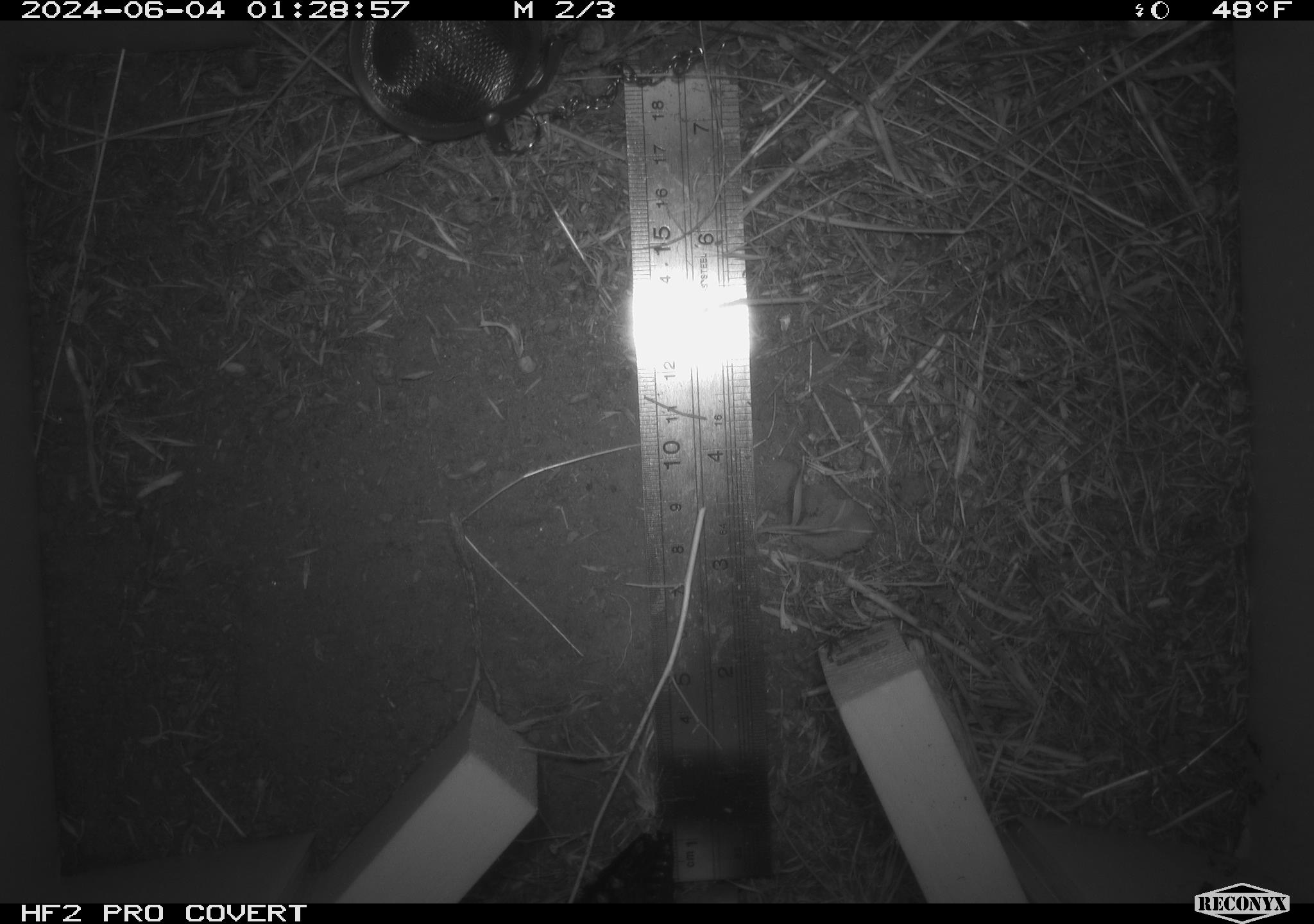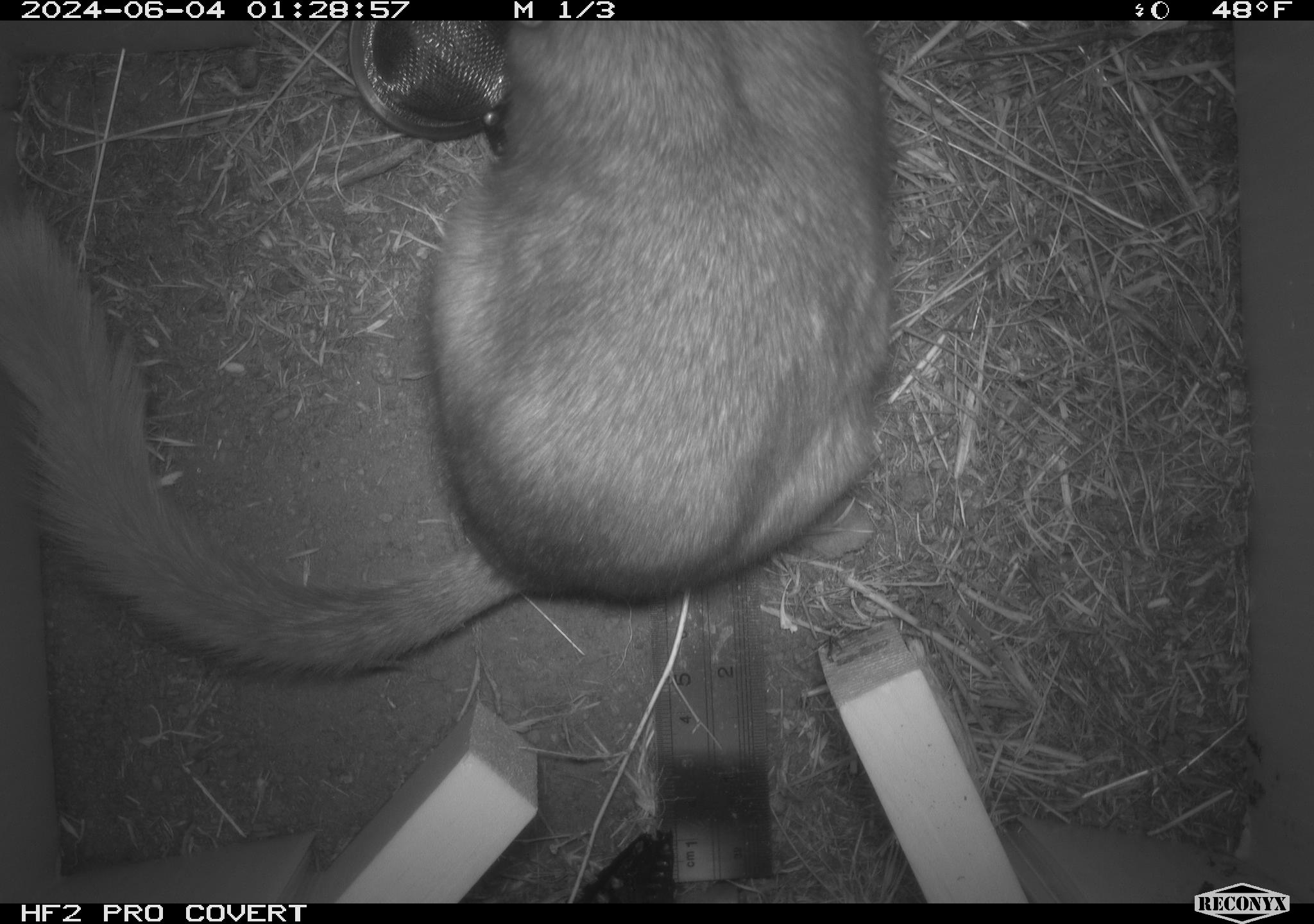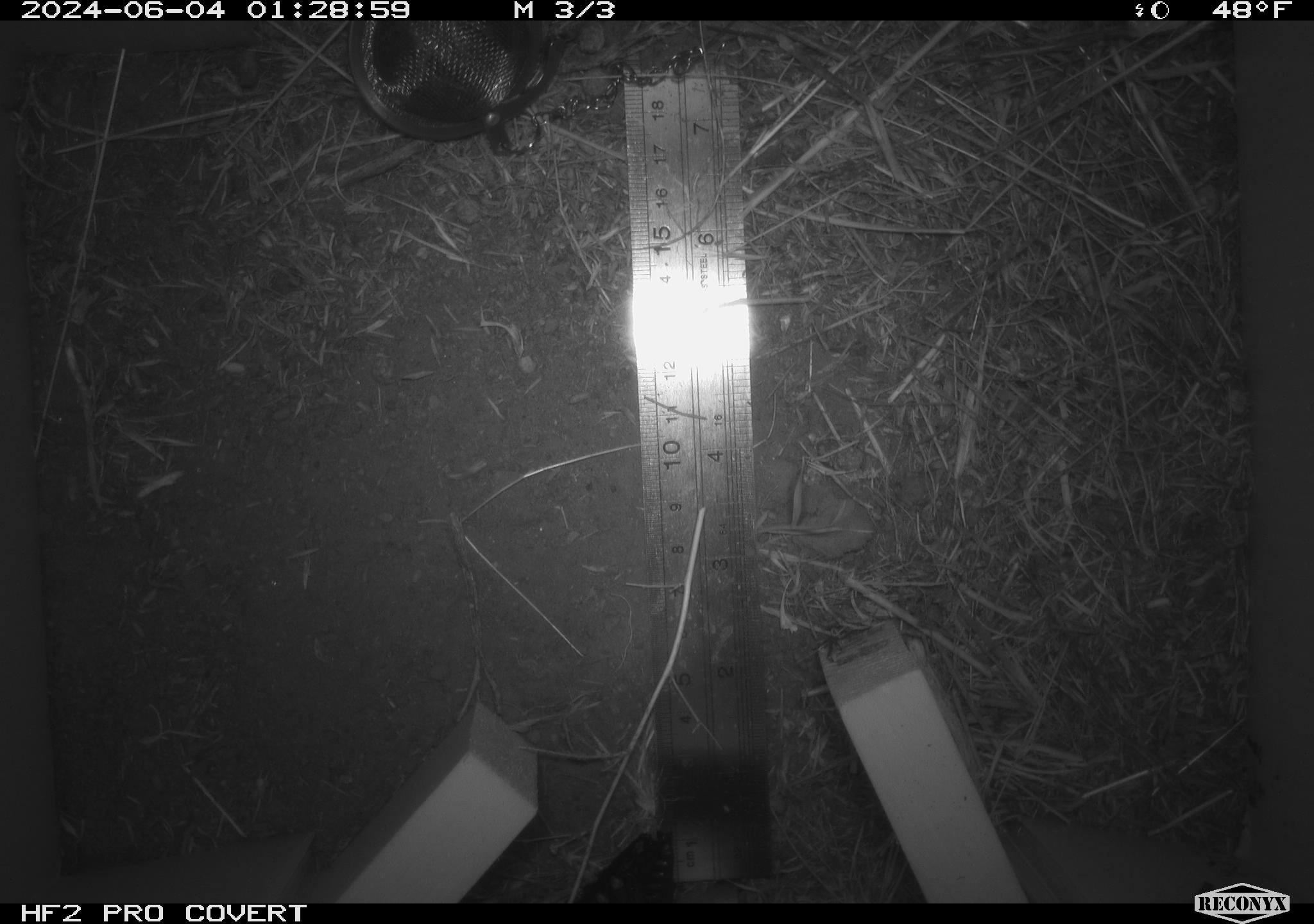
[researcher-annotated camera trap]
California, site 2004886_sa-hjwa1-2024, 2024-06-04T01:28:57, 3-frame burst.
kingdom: Animalia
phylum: Chordata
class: Mammalia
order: Rodentia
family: Cricetidae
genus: Neotoma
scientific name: Neotoma cinerea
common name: bushy-tailed woodrat